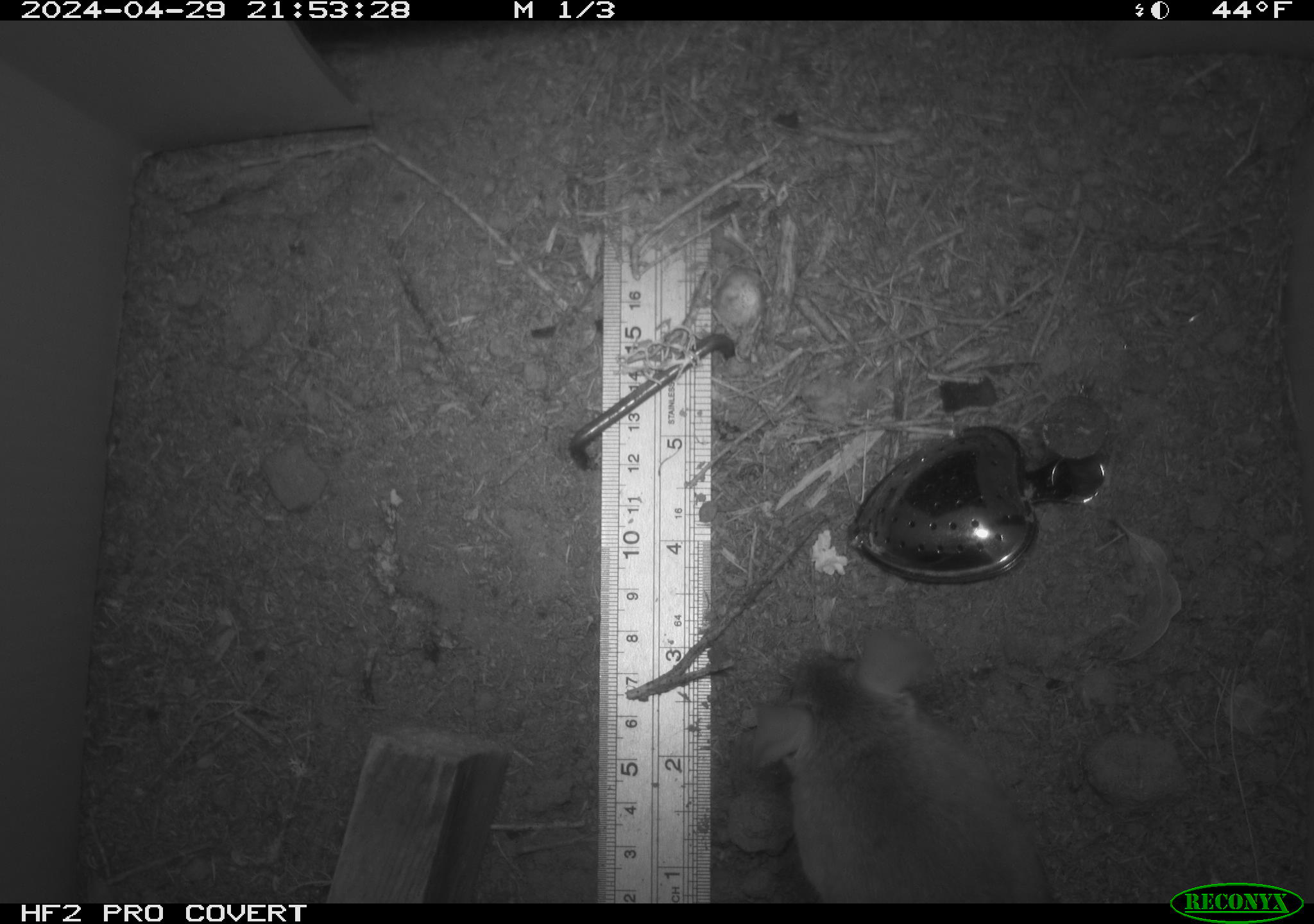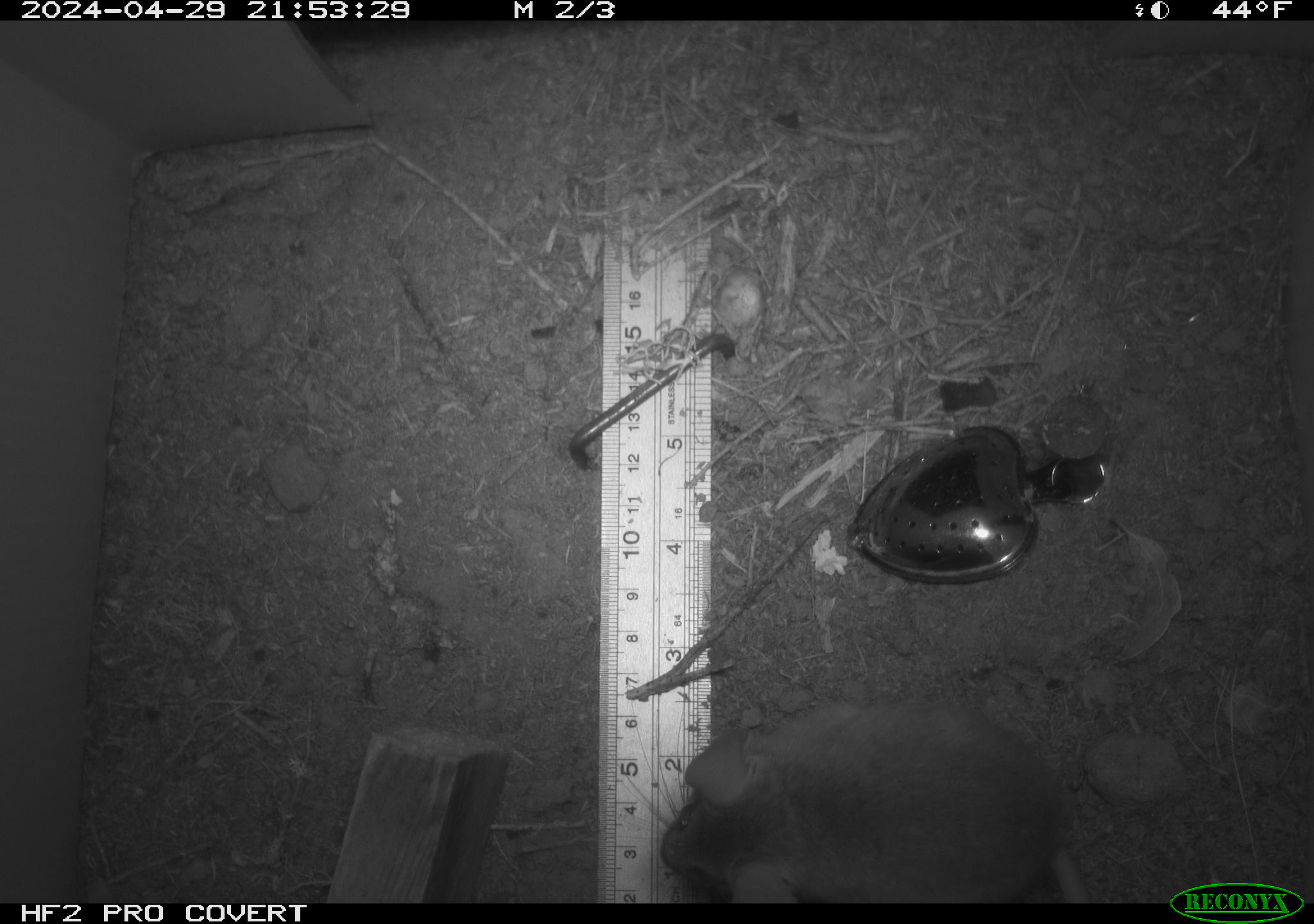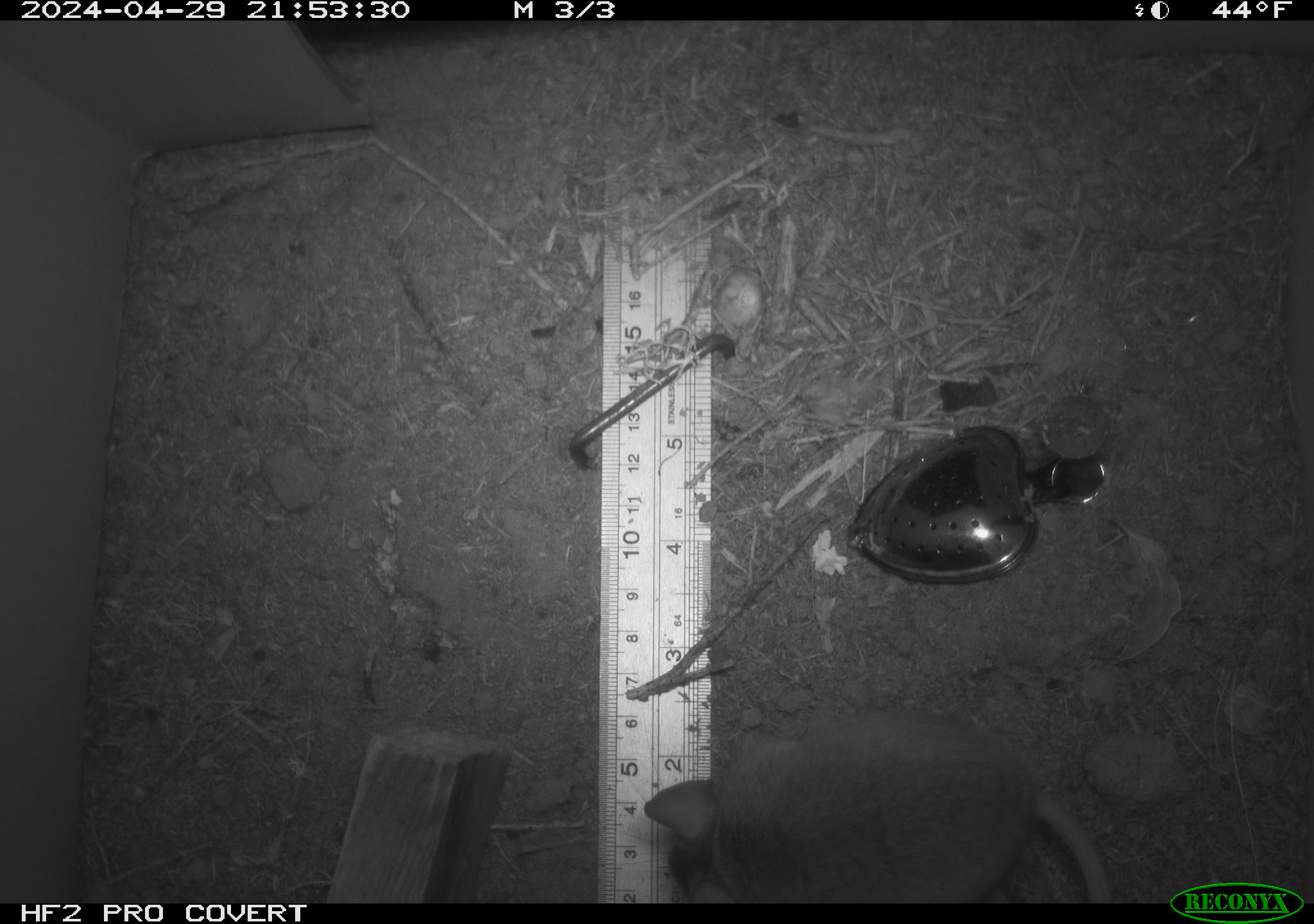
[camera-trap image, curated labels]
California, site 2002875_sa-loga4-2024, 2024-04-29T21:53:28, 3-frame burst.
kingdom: Animalia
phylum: Chordata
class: Mammalia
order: Rodentia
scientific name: Rodentia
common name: mouse species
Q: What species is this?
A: Mouse species (Rodentia).